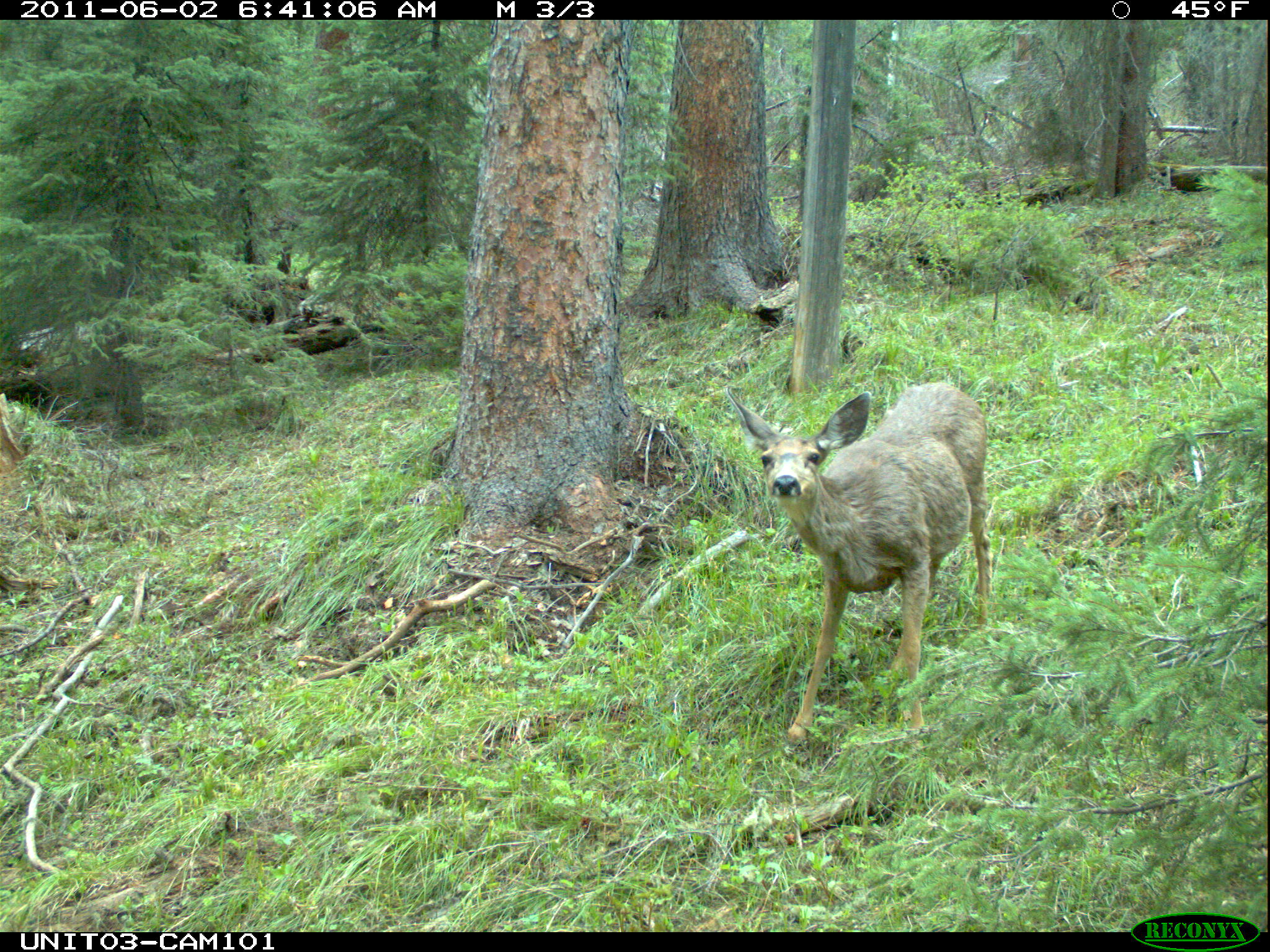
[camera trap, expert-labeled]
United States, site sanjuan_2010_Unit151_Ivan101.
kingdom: Animalia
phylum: Chordata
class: Mammalia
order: Artiodactyla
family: Cervidae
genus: Odocoileus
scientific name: Odocoileus hemionus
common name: mule deer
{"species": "Odocoileus hemionus (mule deer)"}